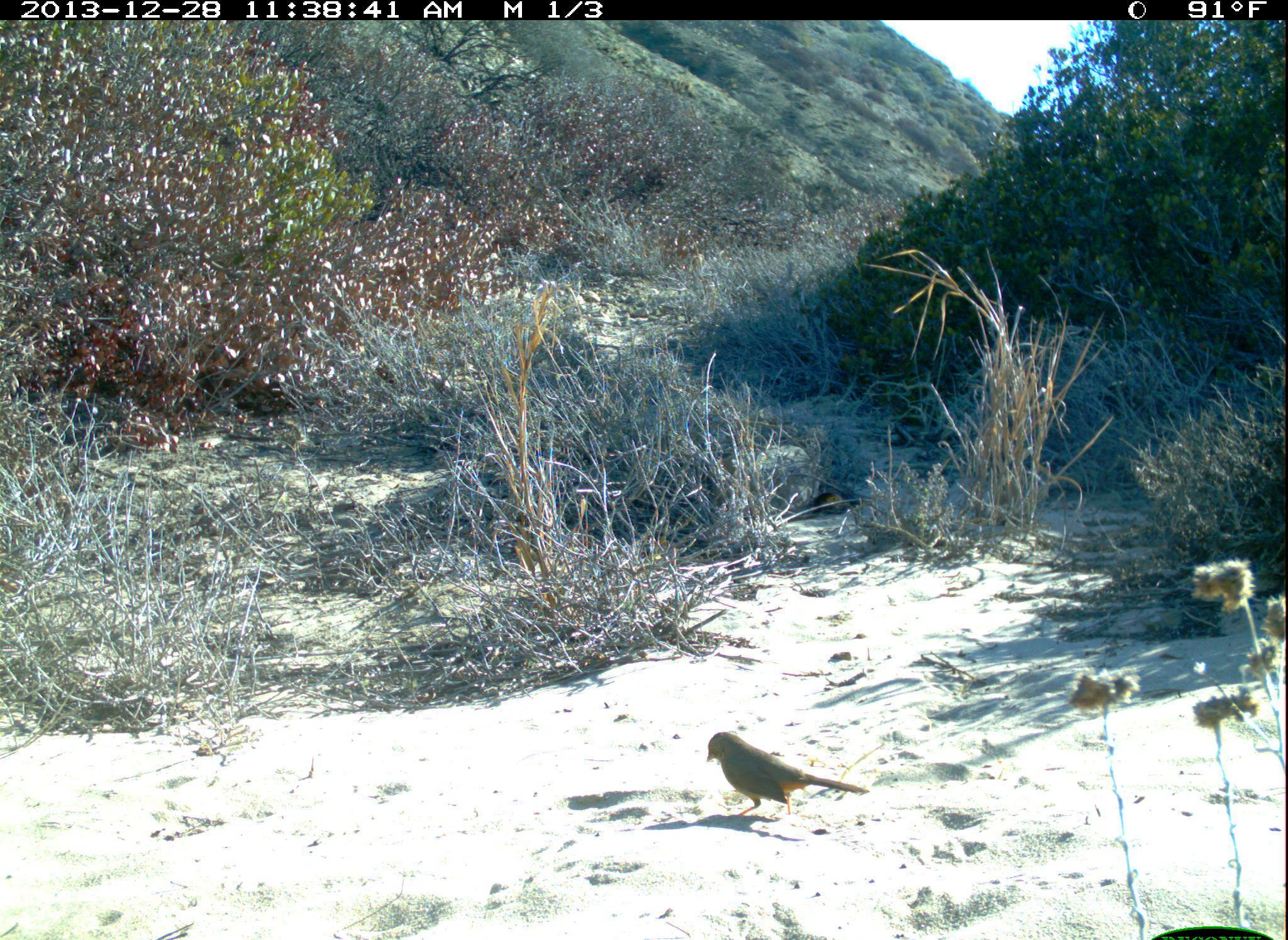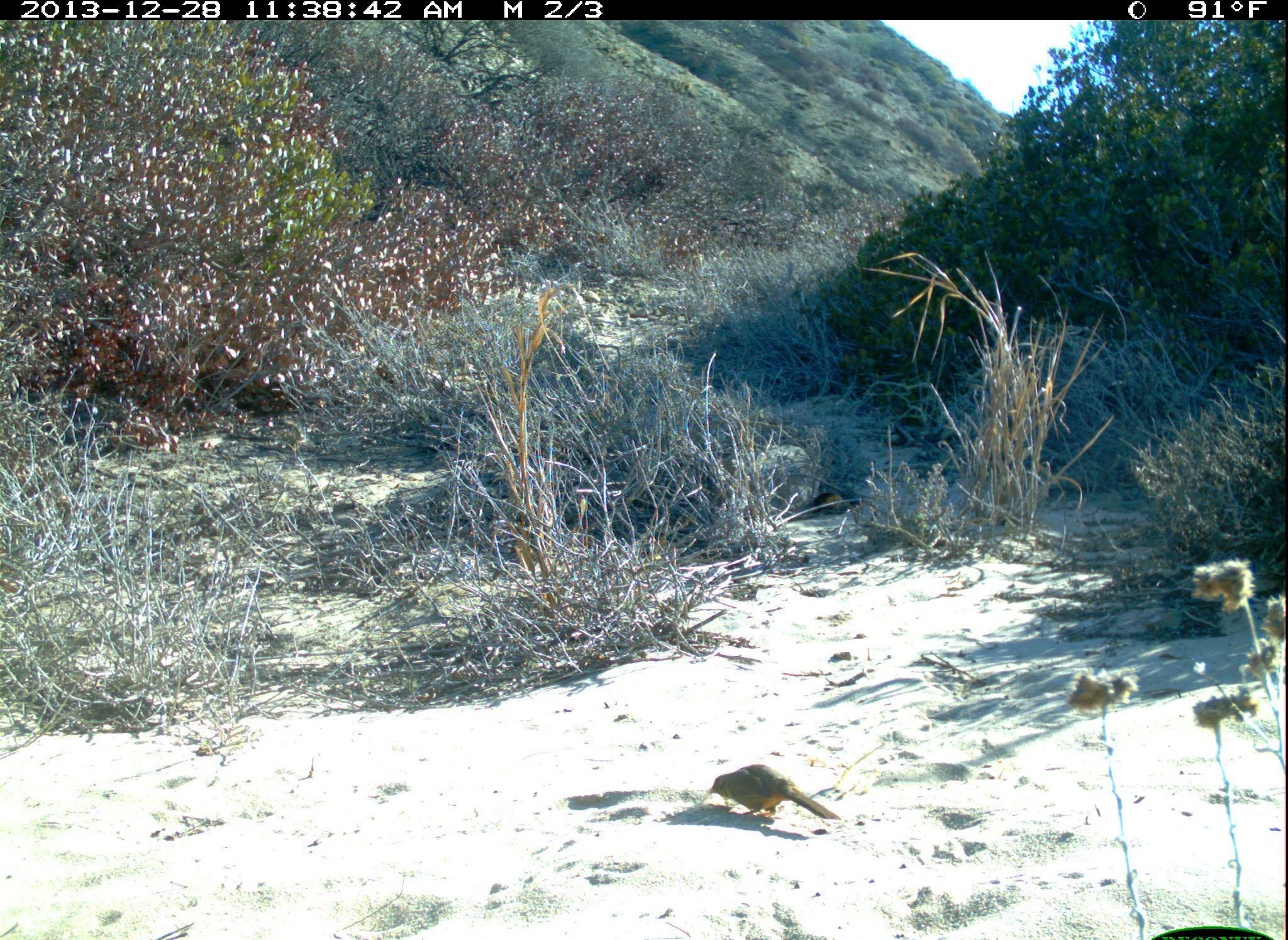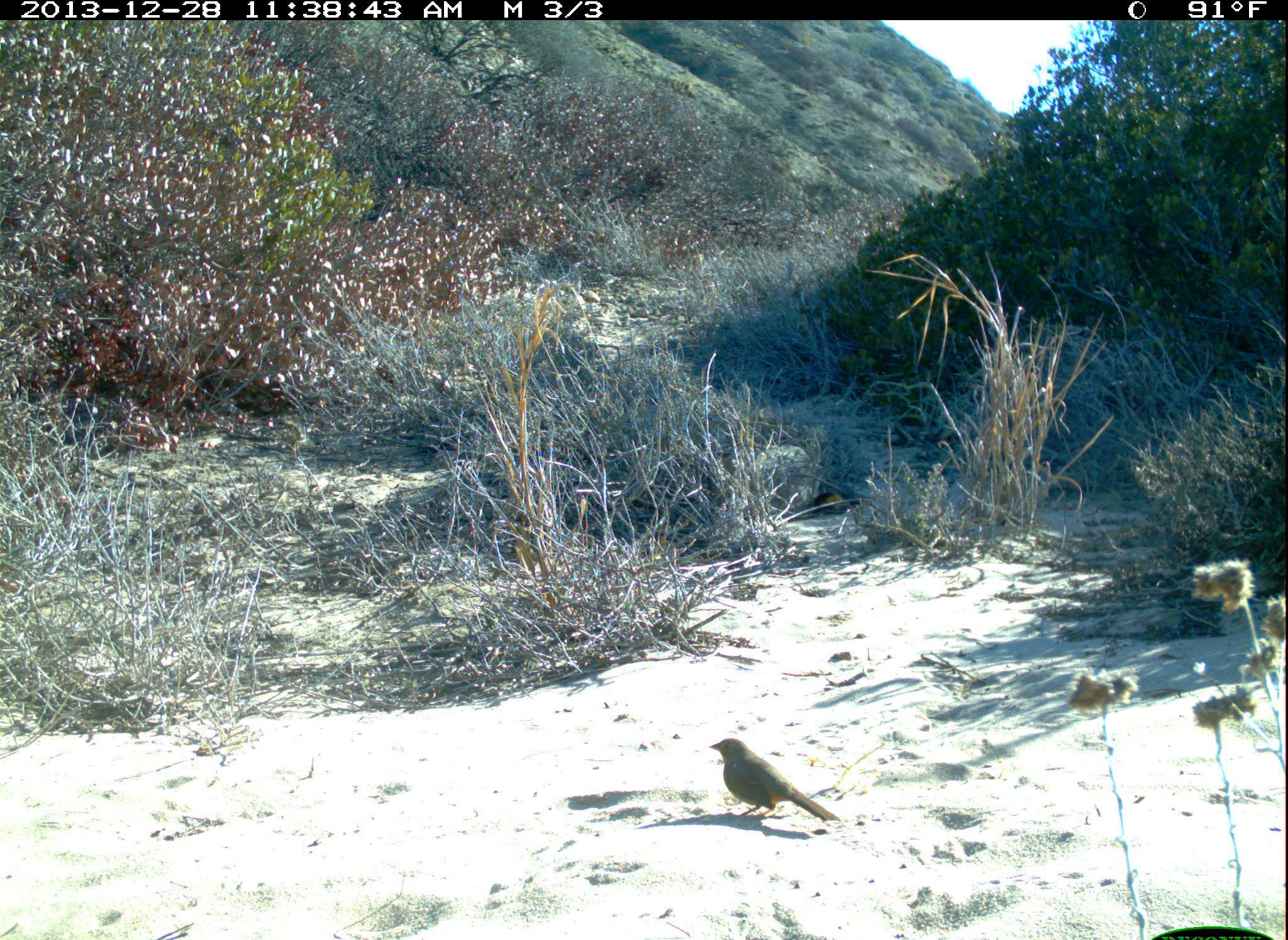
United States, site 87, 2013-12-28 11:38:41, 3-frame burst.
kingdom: Animalia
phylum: Chordata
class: Aves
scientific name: Aves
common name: bird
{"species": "bird (Aves)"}